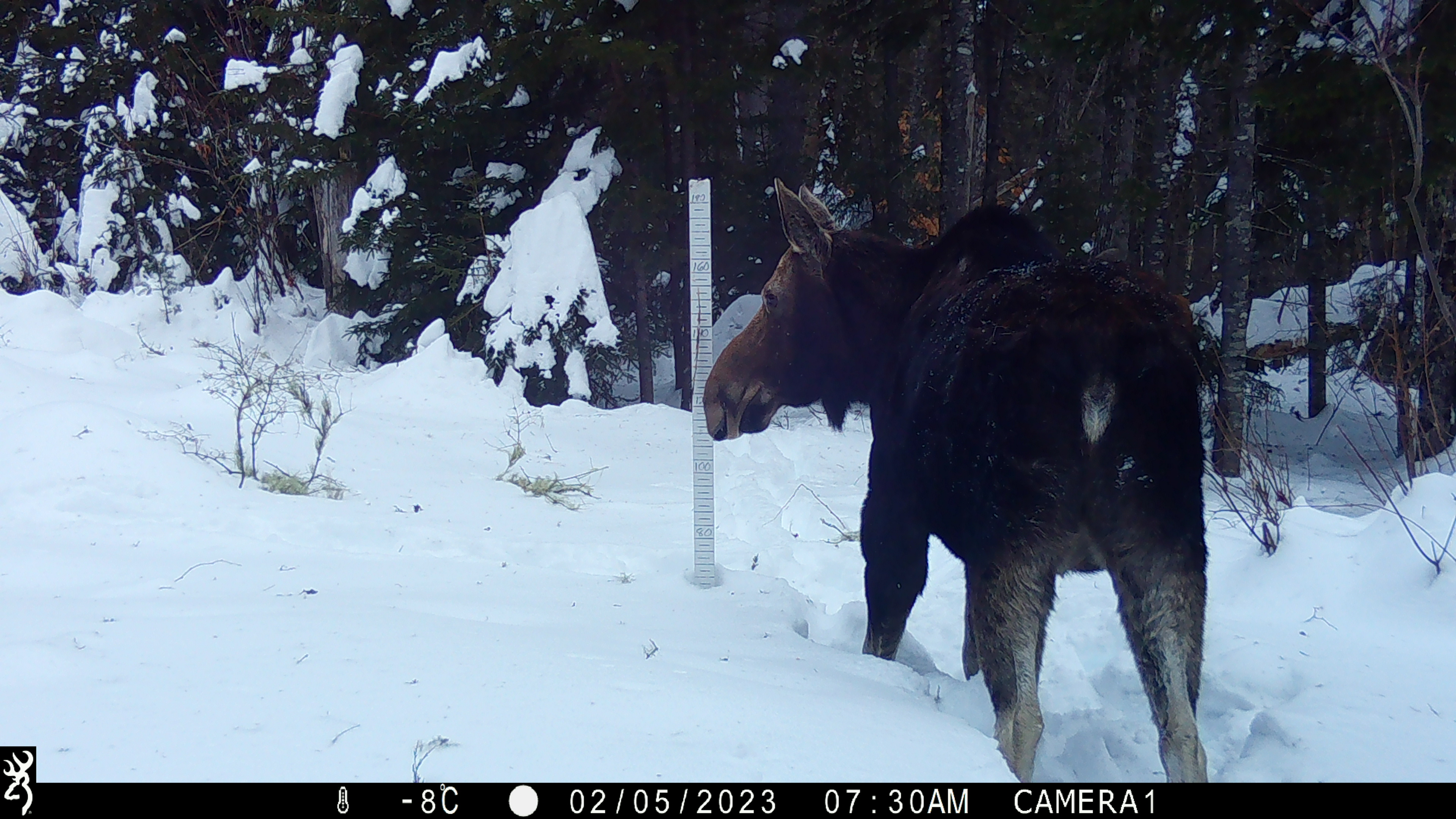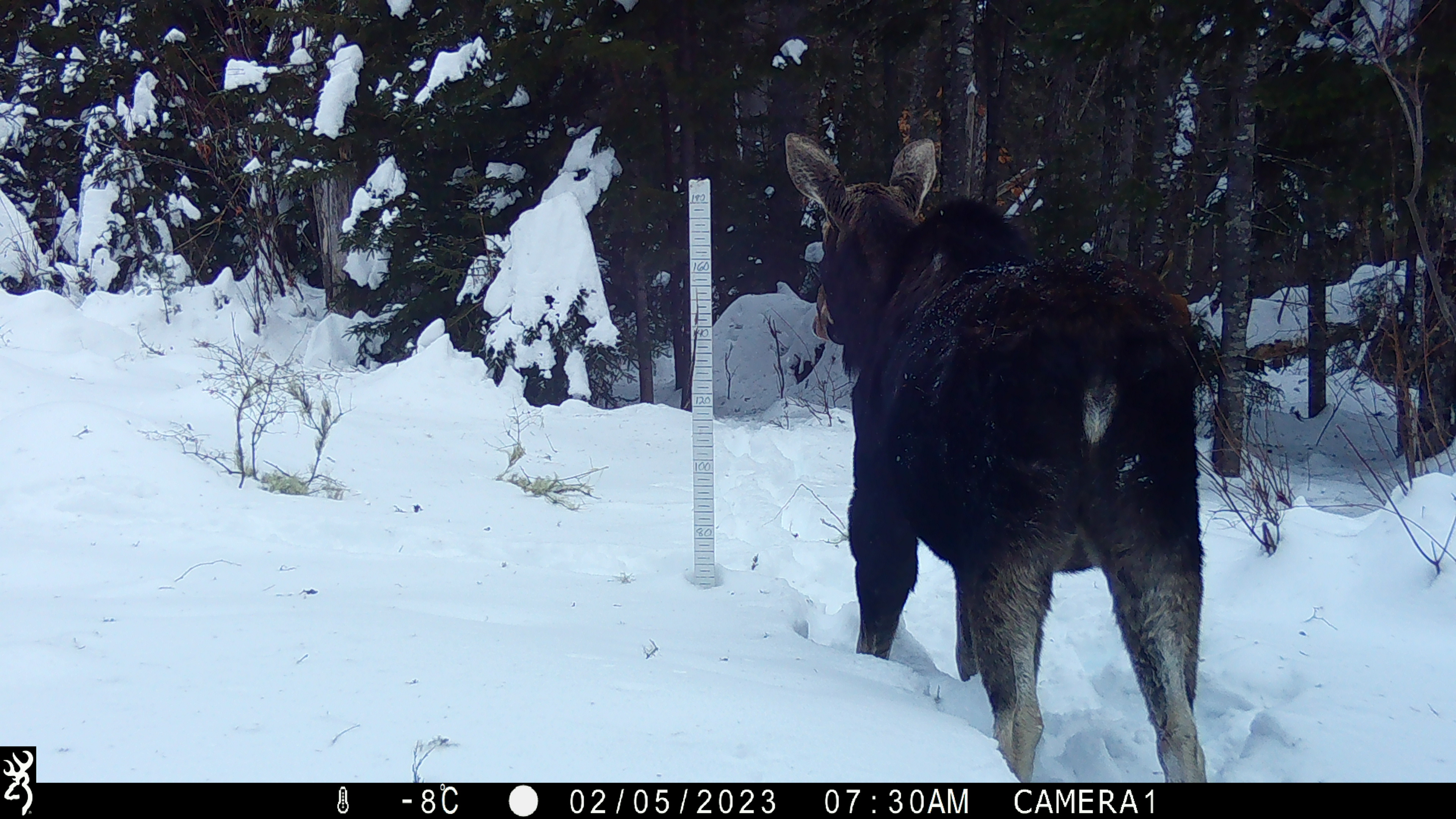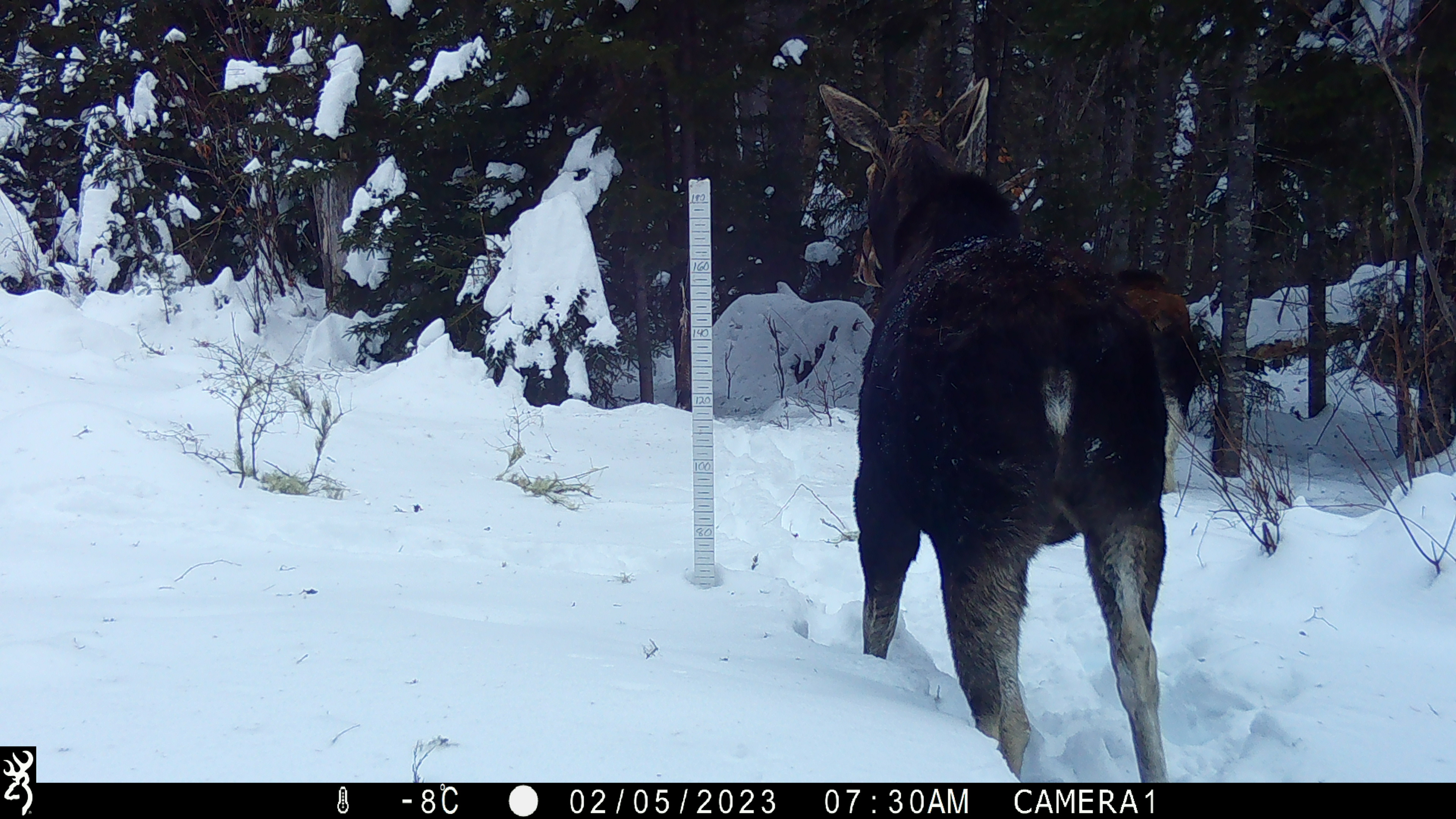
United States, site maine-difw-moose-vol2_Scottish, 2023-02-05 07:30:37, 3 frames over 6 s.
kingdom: Animalia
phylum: Chordata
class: Mammalia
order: Artiodactyla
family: Cervidae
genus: Alces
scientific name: Alces alces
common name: moose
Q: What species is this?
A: Moose (Alces alces).